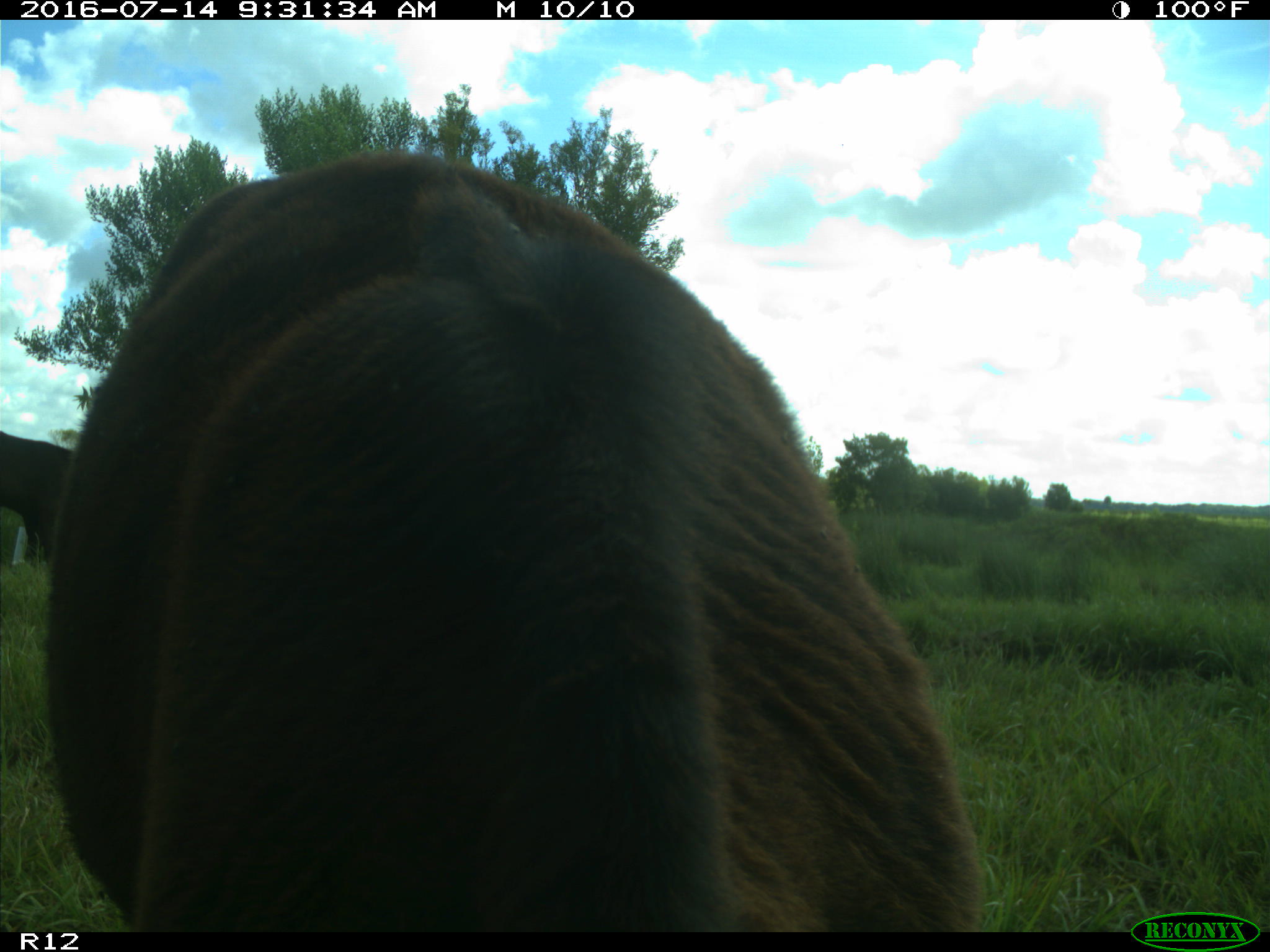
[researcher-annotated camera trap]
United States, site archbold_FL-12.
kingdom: Animalia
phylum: Chordata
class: Mammalia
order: Artiodactyla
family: Bovidae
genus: Bos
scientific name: Bos taurus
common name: domestic cow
Bos taurus (domestic cow).